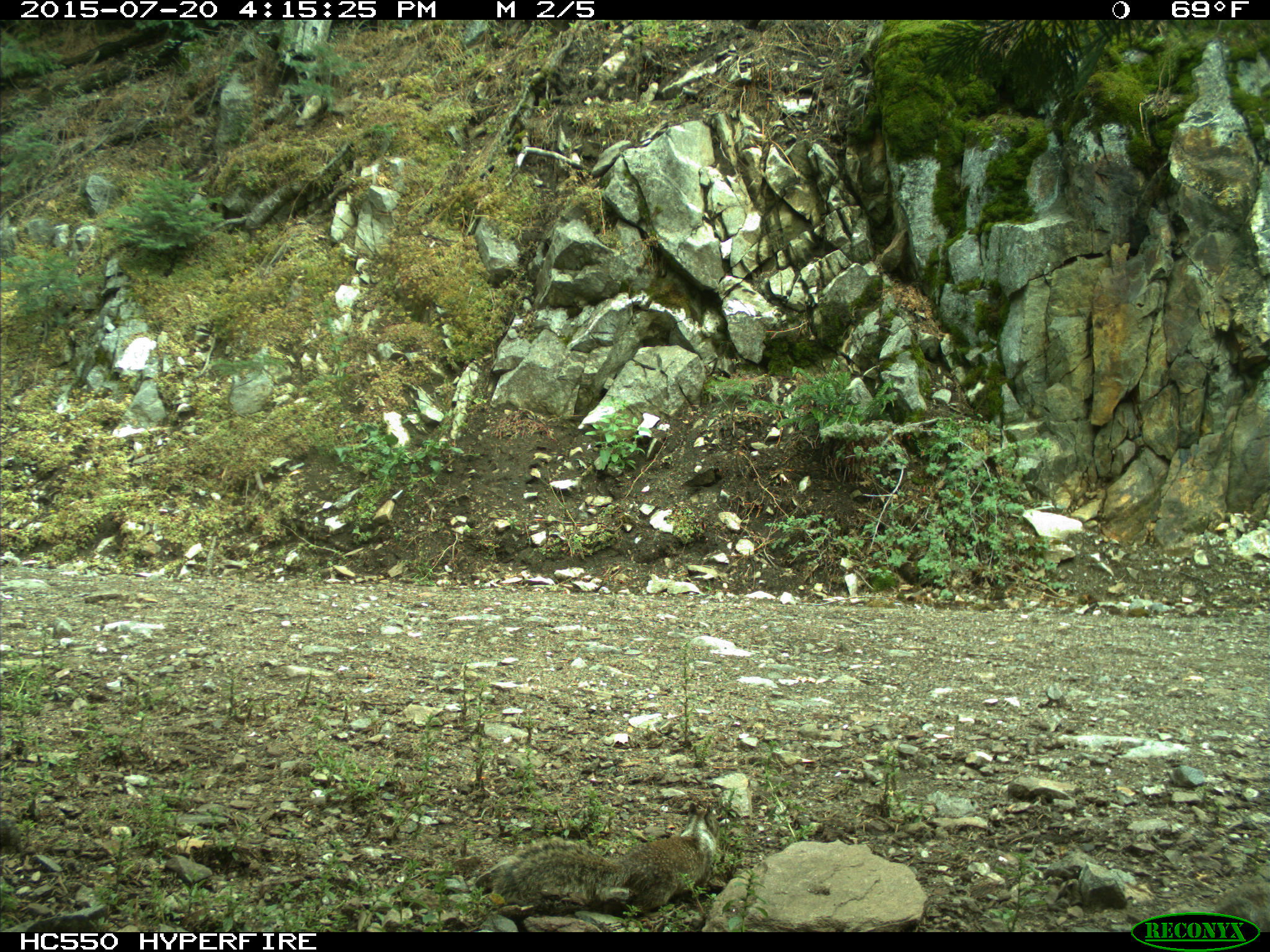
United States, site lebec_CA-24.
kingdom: Animalia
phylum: Chordata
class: Mammalia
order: Rodentia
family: Sciuridae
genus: Otospermophilus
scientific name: Otospermophilus beecheyi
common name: california ground squirrel